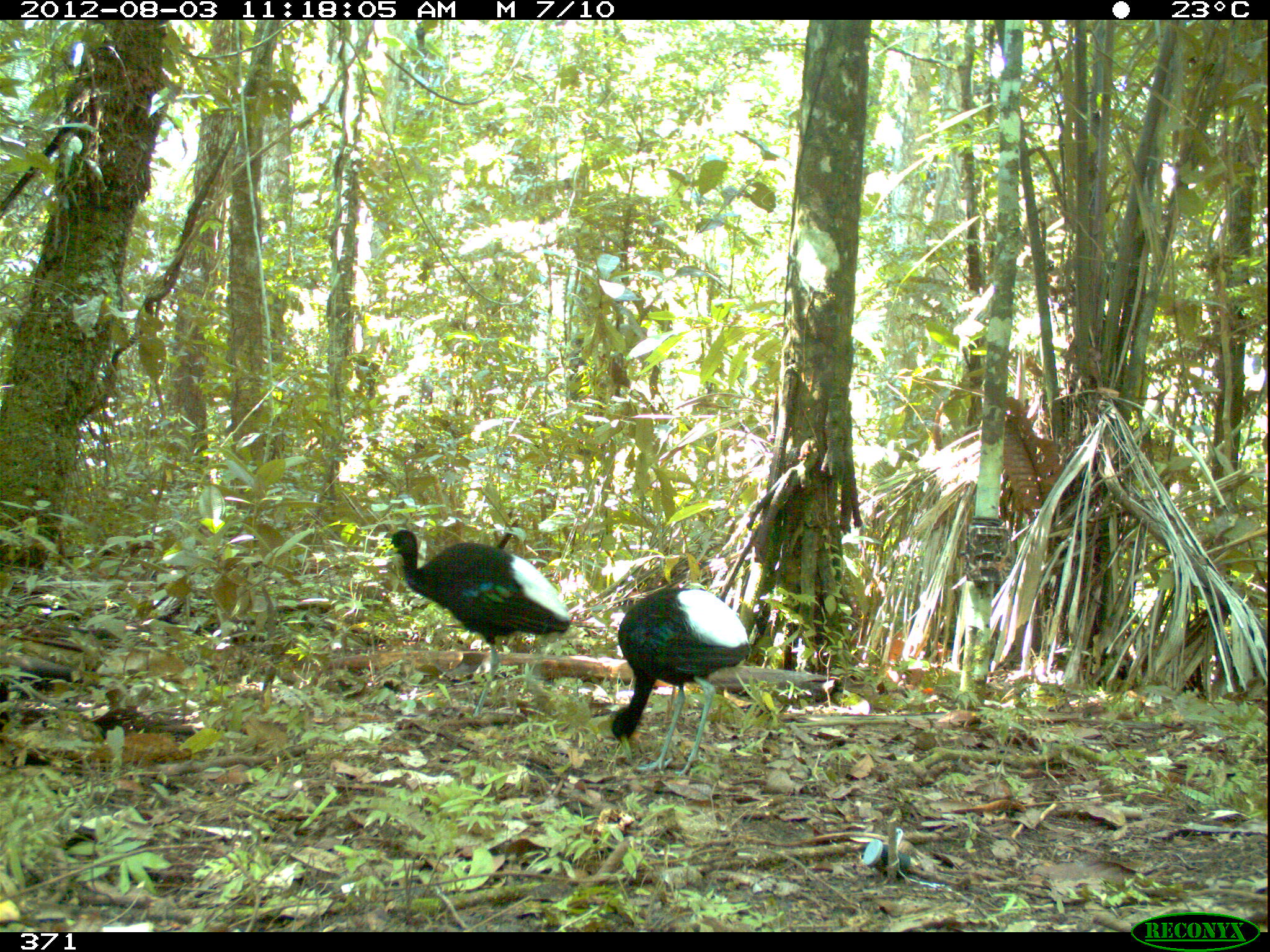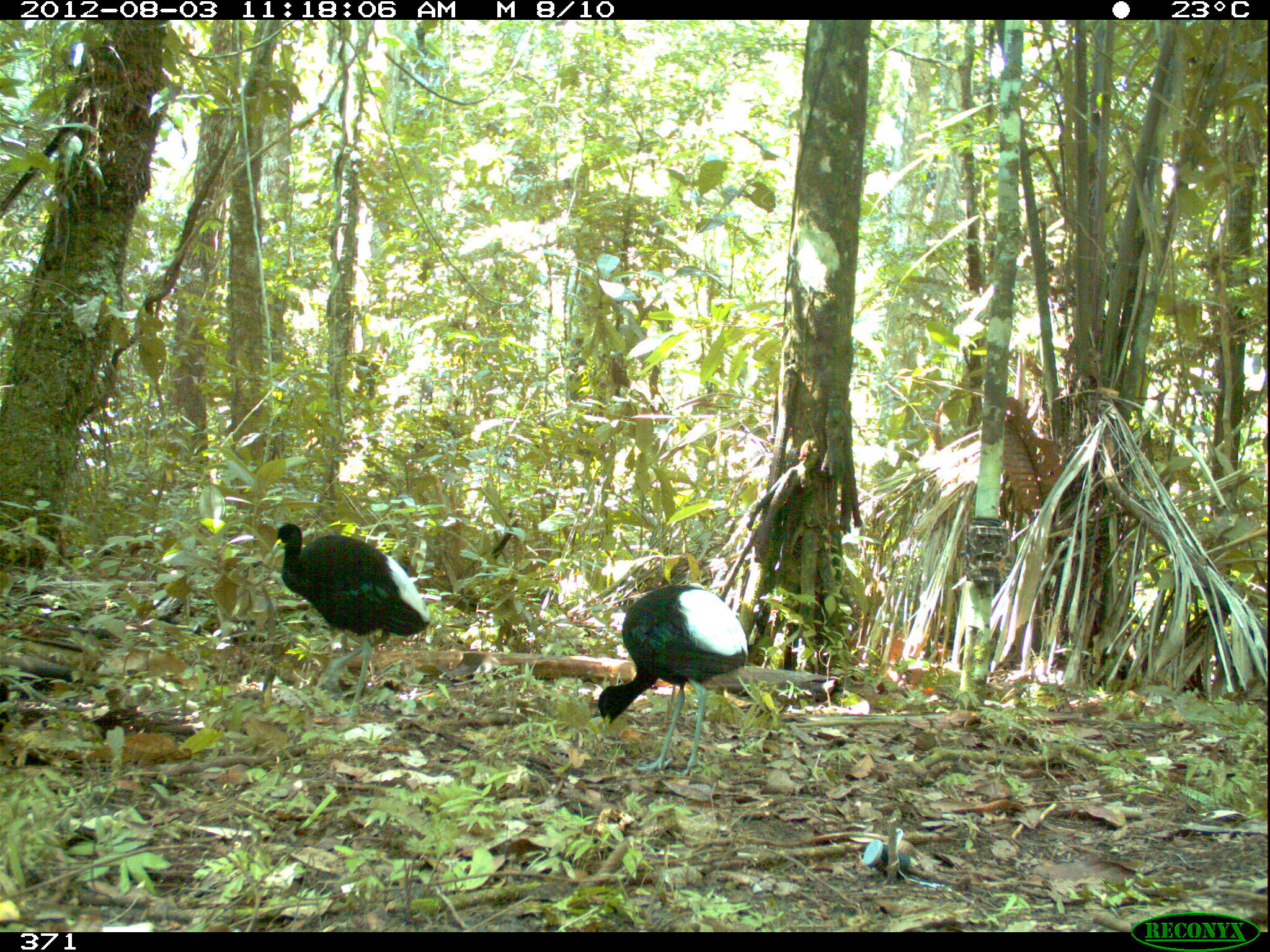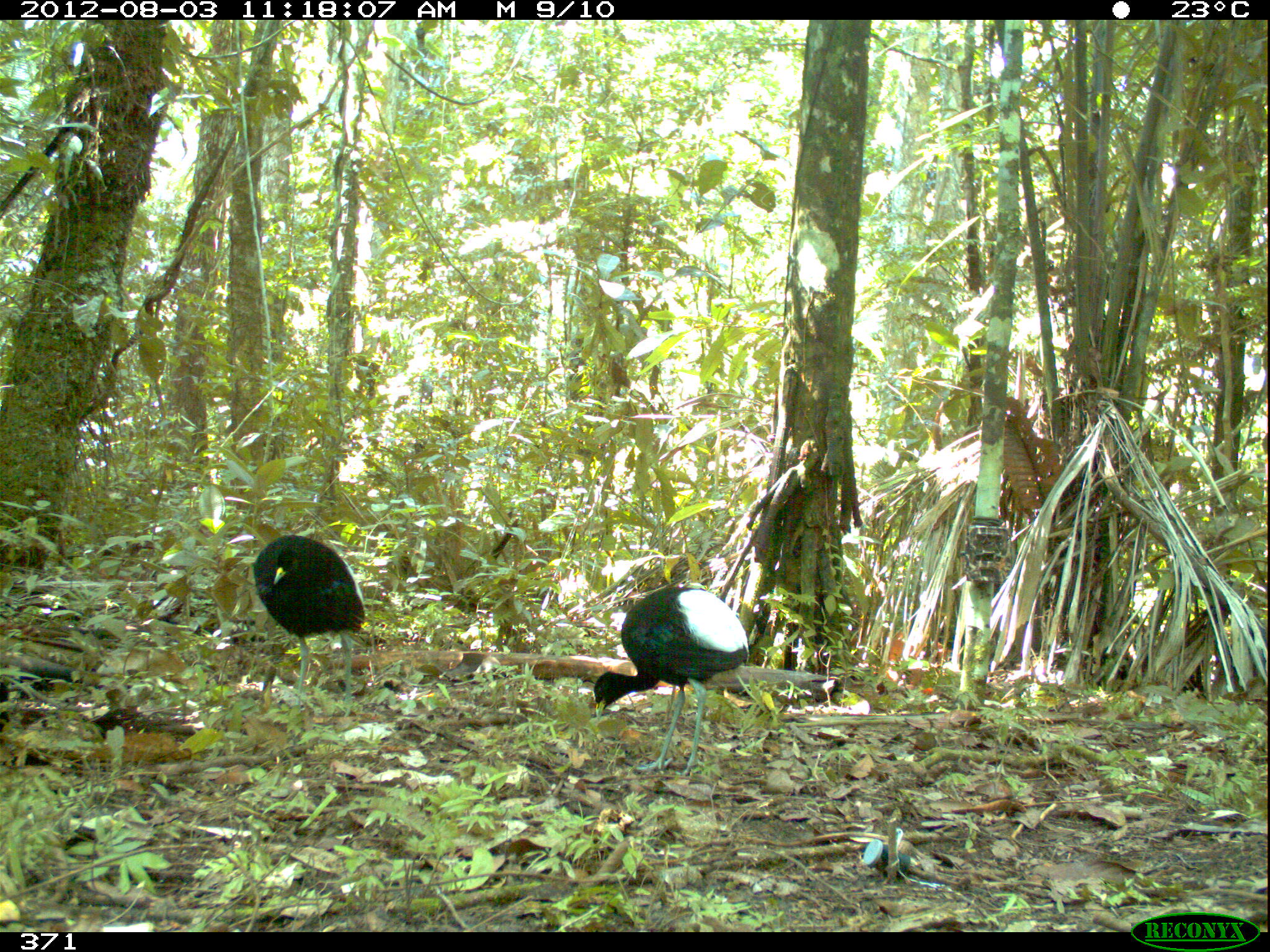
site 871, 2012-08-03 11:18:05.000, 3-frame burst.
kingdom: Animalia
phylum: Chordata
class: Aves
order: Gruiformes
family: Psophiidae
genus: Psophia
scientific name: Psophia leucoptera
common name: pale-winged trumpeter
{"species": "Psophia leucoptera (pale-winged trumpeter)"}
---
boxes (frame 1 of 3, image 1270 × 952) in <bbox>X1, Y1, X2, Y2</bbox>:
psophia leucoptera: <bbox>384, 529, 574, 721</bbox>; <bbox>609, 583, 755, 778</bbox>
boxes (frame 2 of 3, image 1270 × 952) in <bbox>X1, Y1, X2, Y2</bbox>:
psophia leucoptera: <bbox>272, 523, 431, 720</bbox>; <bbox>598, 586, 748, 777</bbox>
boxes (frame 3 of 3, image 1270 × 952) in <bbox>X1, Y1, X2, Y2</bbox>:
psophia leucoptera: <bbox>594, 588, 749, 776</bbox>; <bbox>254, 536, 365, 719</bbox>